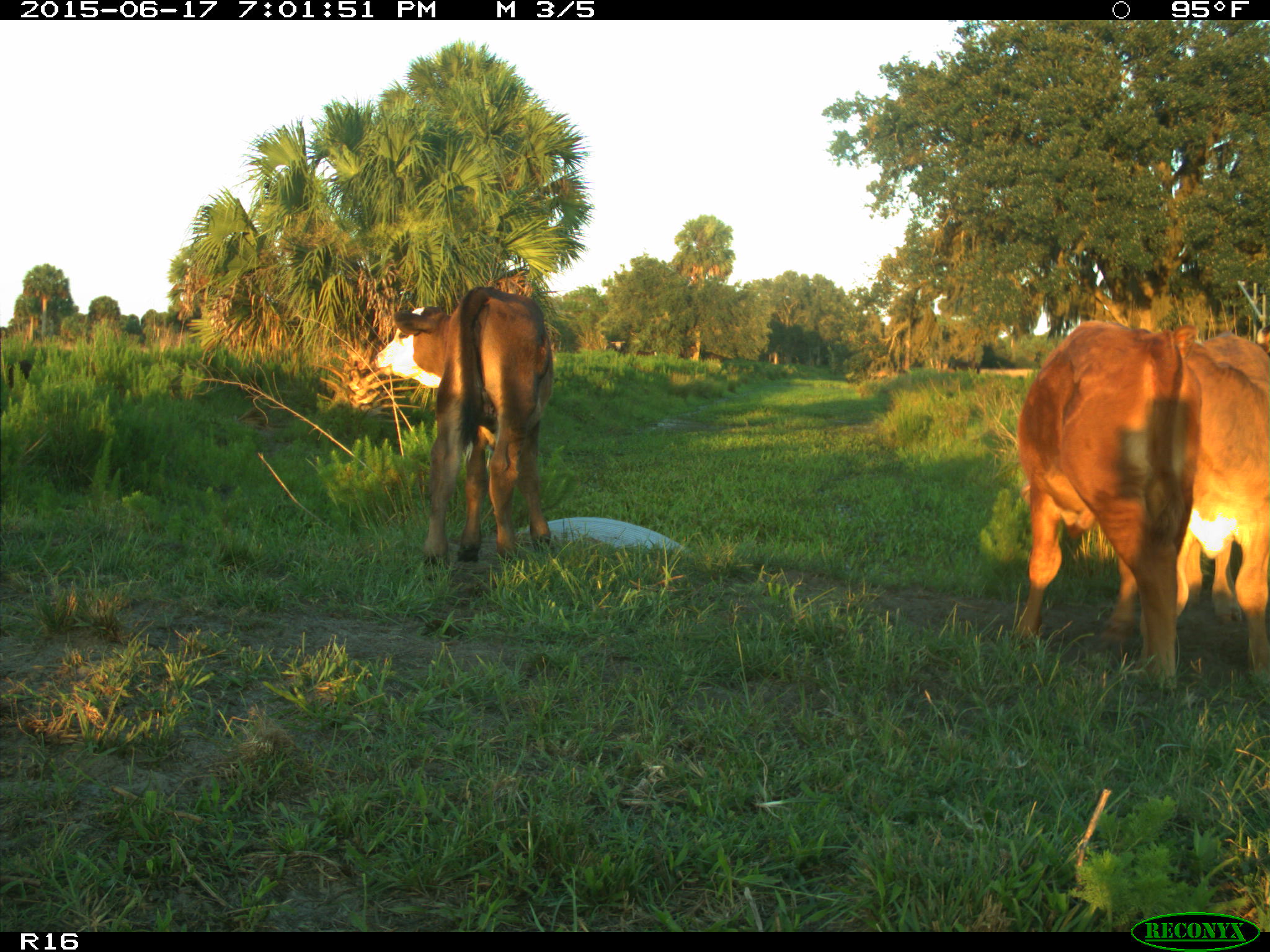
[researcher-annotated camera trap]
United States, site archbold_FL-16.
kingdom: Animalia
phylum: Chordata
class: Mammalia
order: Artiodactyla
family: Bovidae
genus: Bos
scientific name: Bos taurus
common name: domestic cow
Bos taurus (domestic cow).